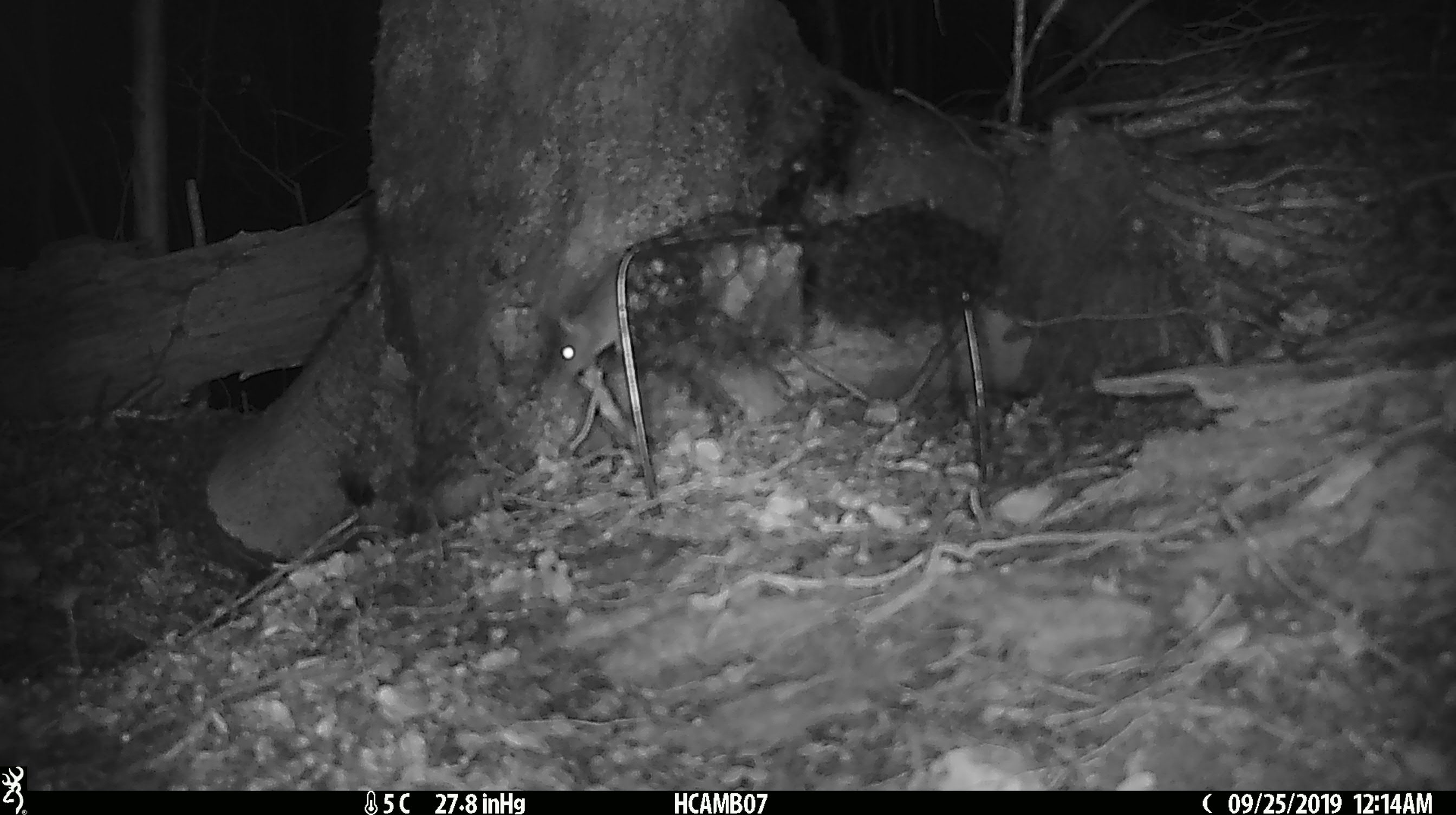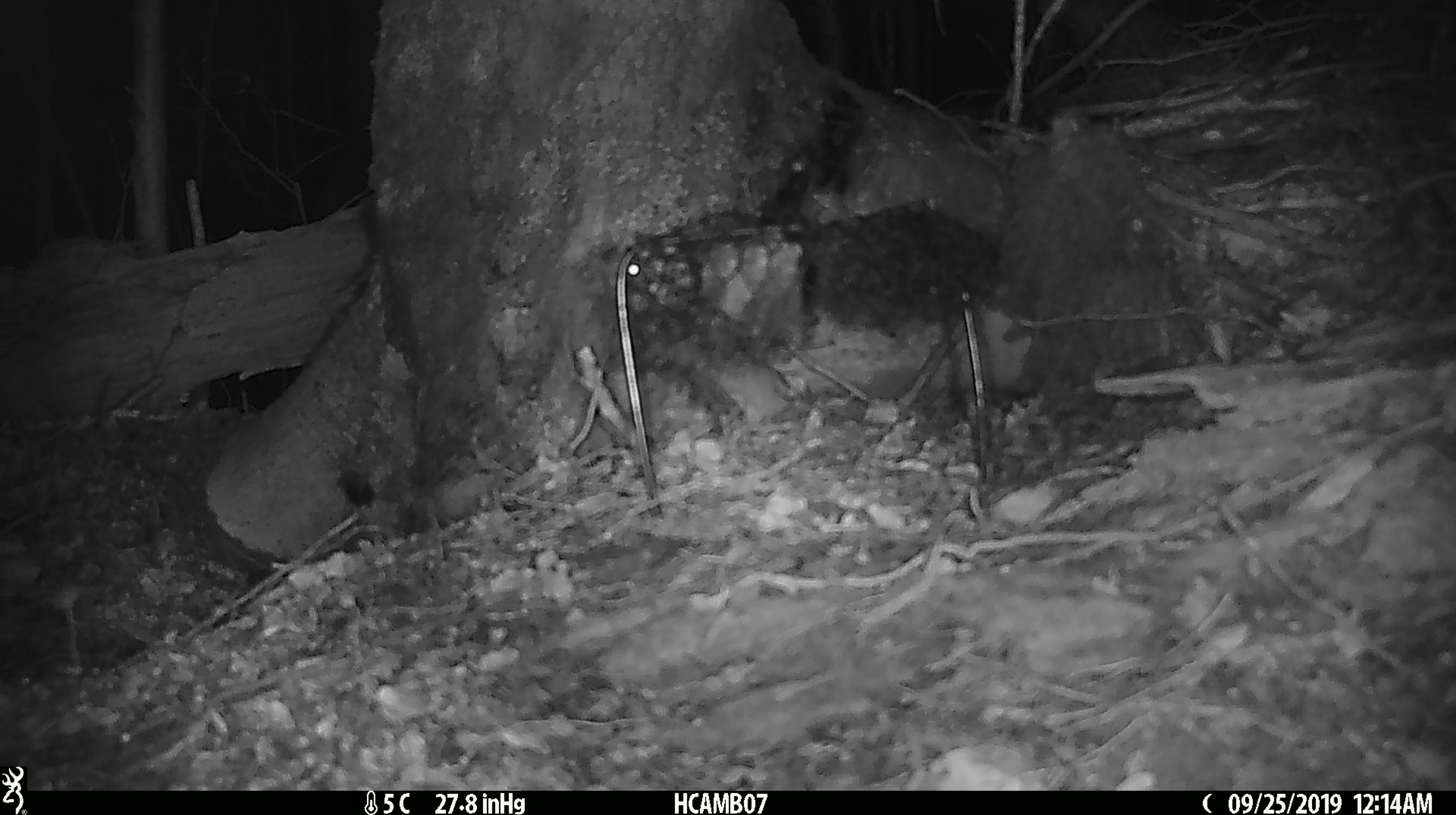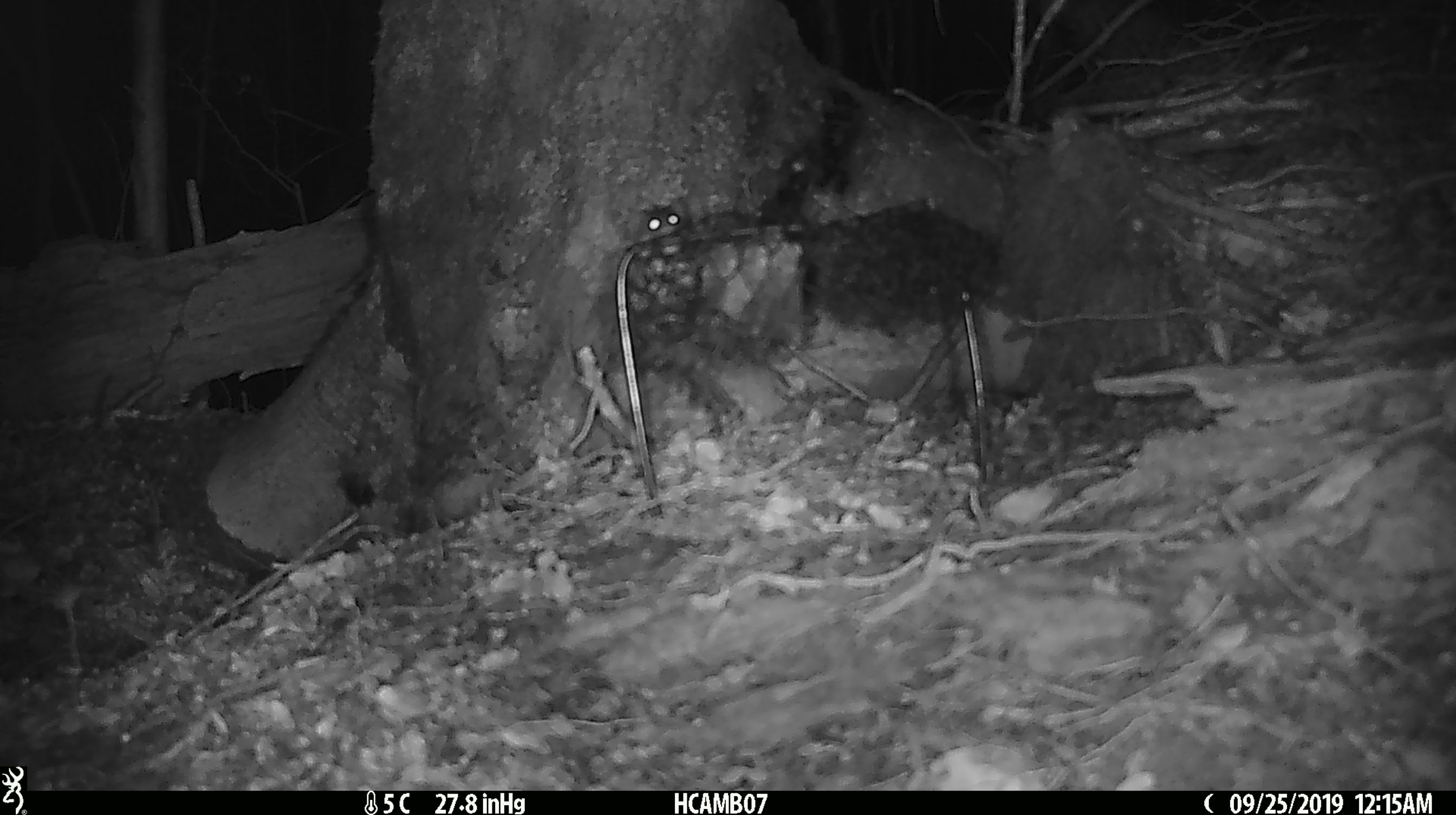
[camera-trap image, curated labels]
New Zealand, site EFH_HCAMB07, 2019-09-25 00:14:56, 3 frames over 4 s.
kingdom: Animalia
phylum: Chordata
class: Mammalia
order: Rodentia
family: Muridae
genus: Mus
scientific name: Mus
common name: mouse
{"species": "mouse (Mus)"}